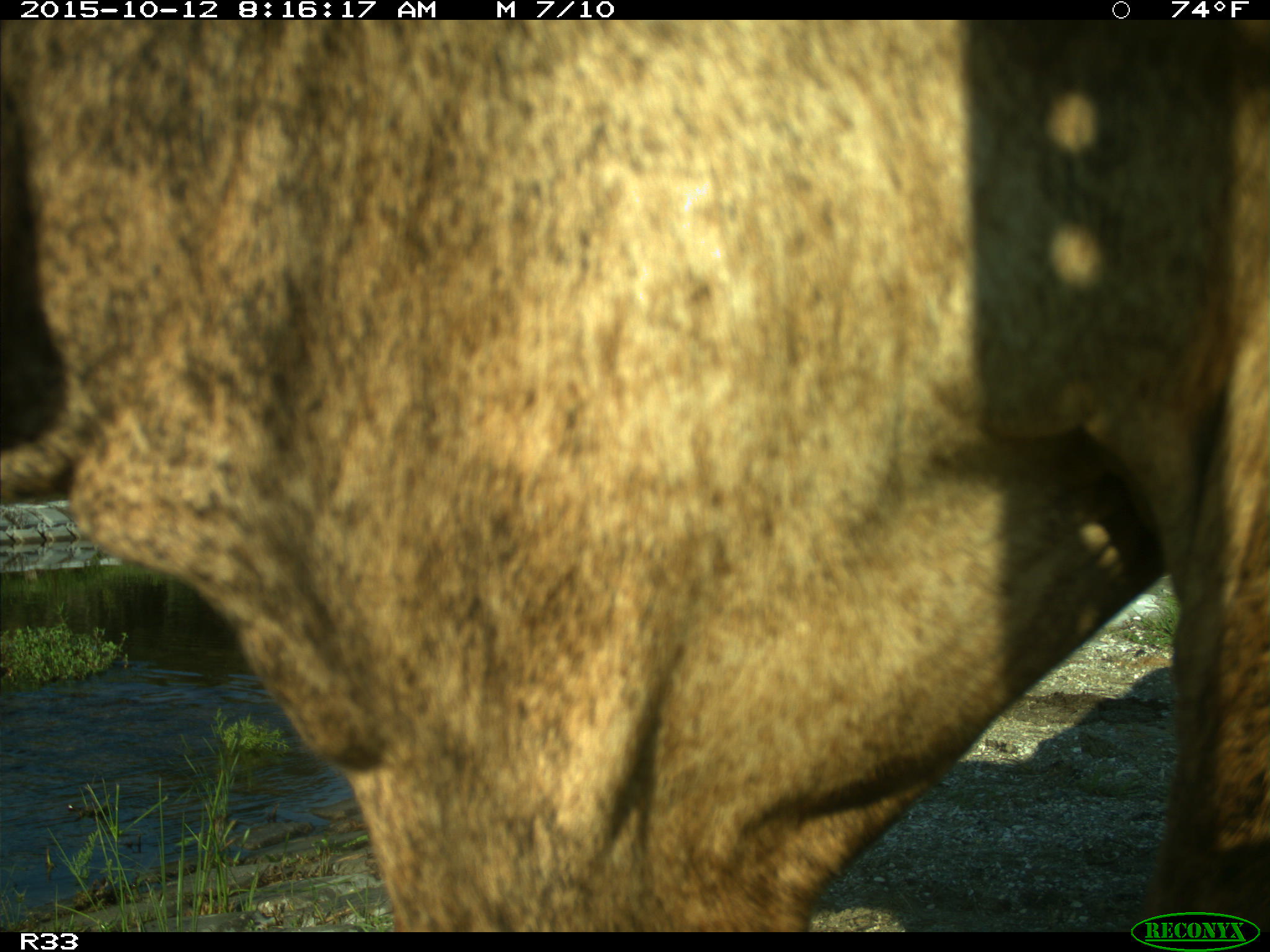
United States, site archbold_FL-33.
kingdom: Animalia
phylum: Chordata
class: Mammalia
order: Artiodactyla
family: Bovidae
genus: Bos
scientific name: Bos taurus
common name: domestic cow